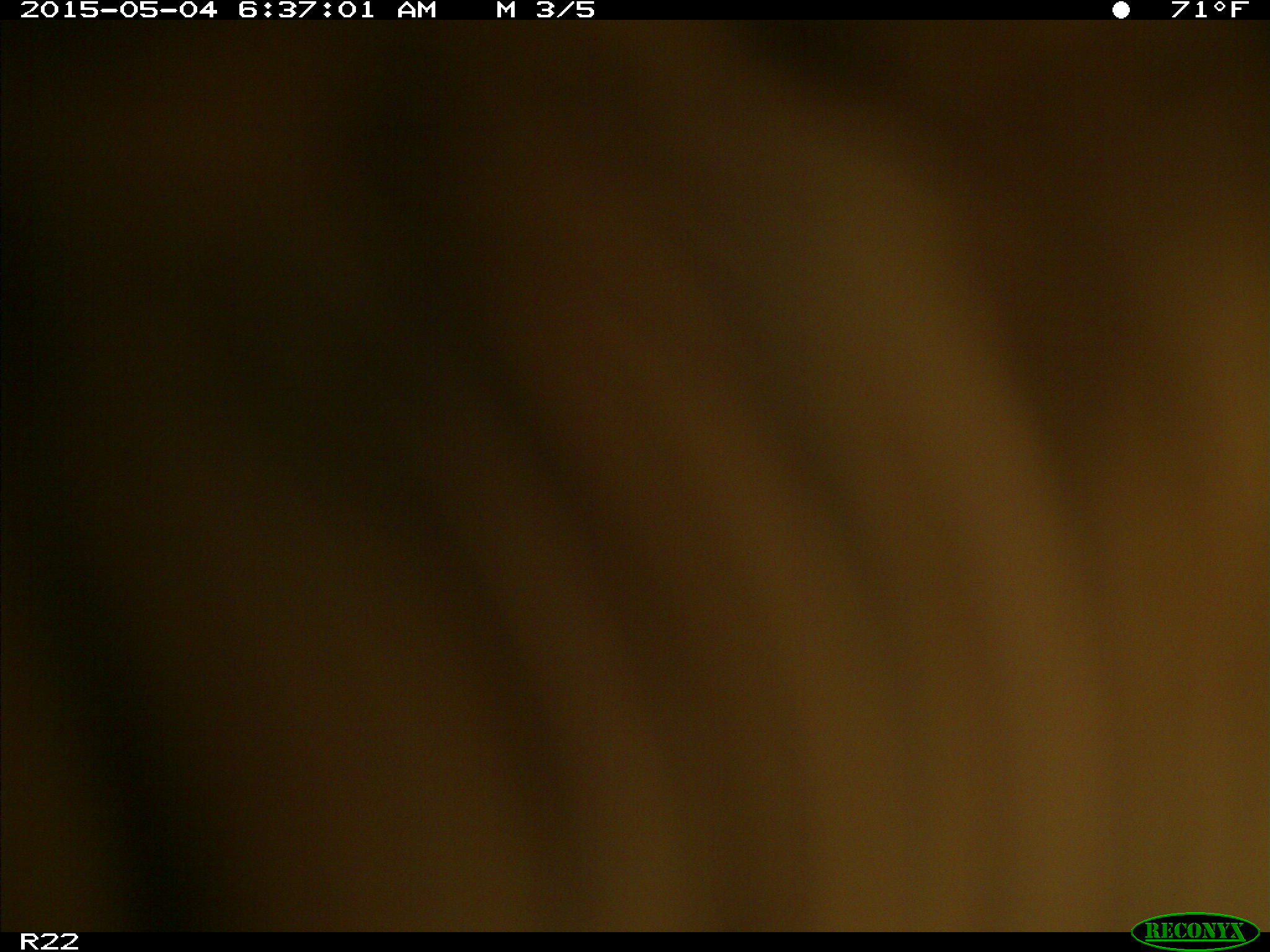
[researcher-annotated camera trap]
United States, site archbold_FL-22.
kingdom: Animalia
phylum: Chordata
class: Mammalia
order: Artiodactyla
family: Bovidae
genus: Bos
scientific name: Bos taurus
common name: domestic cow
Bos taurus (domestic cow).